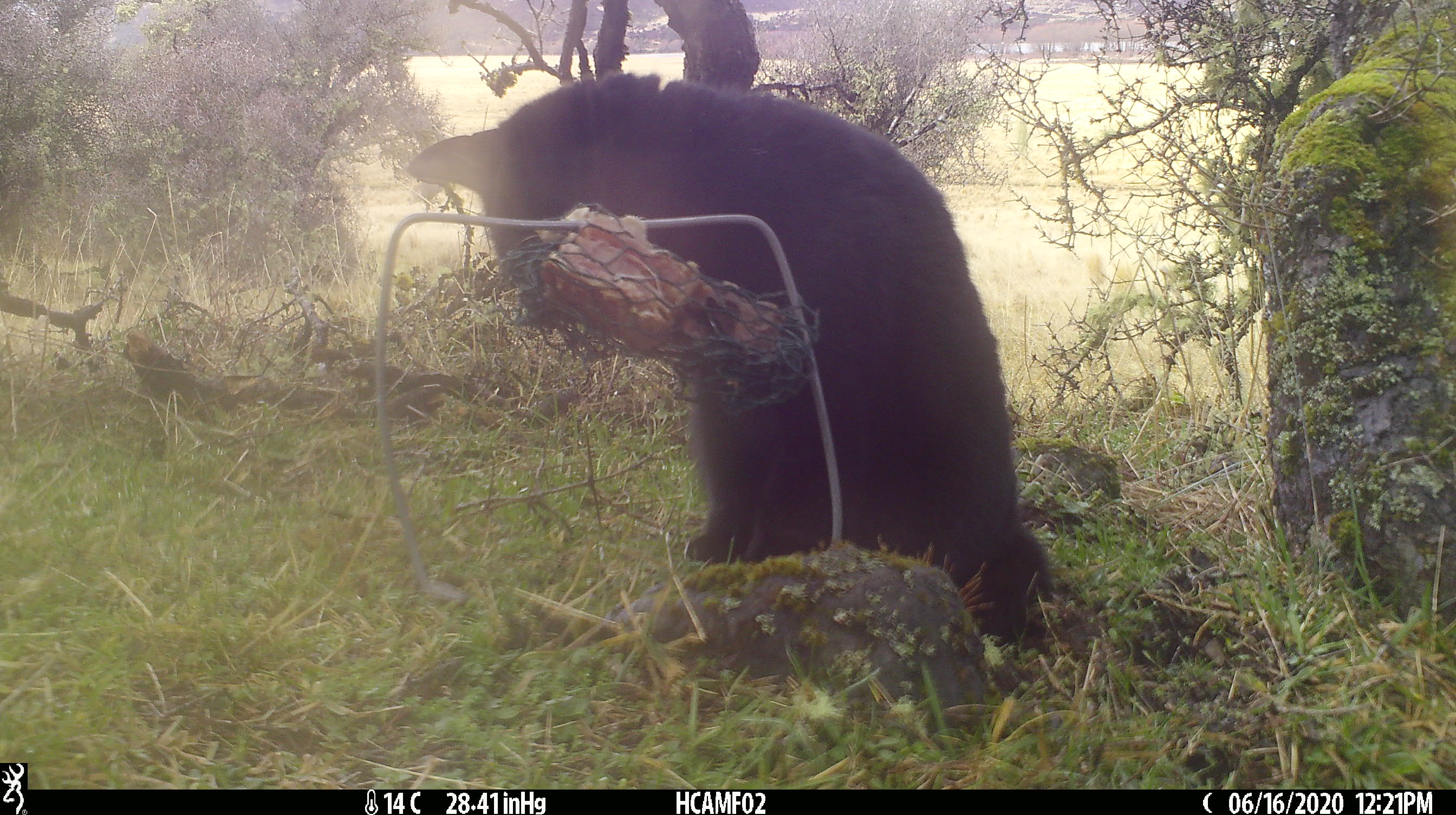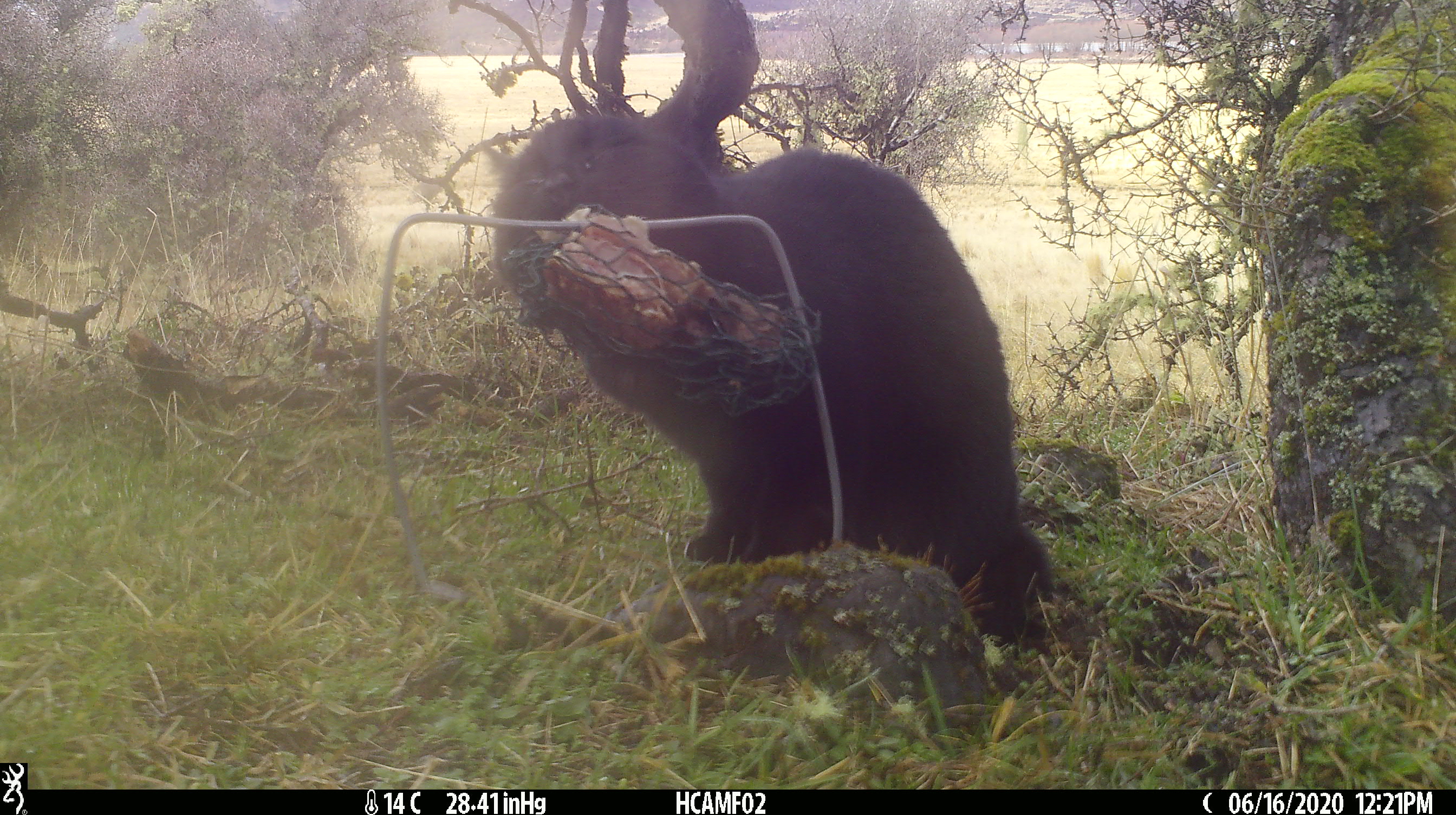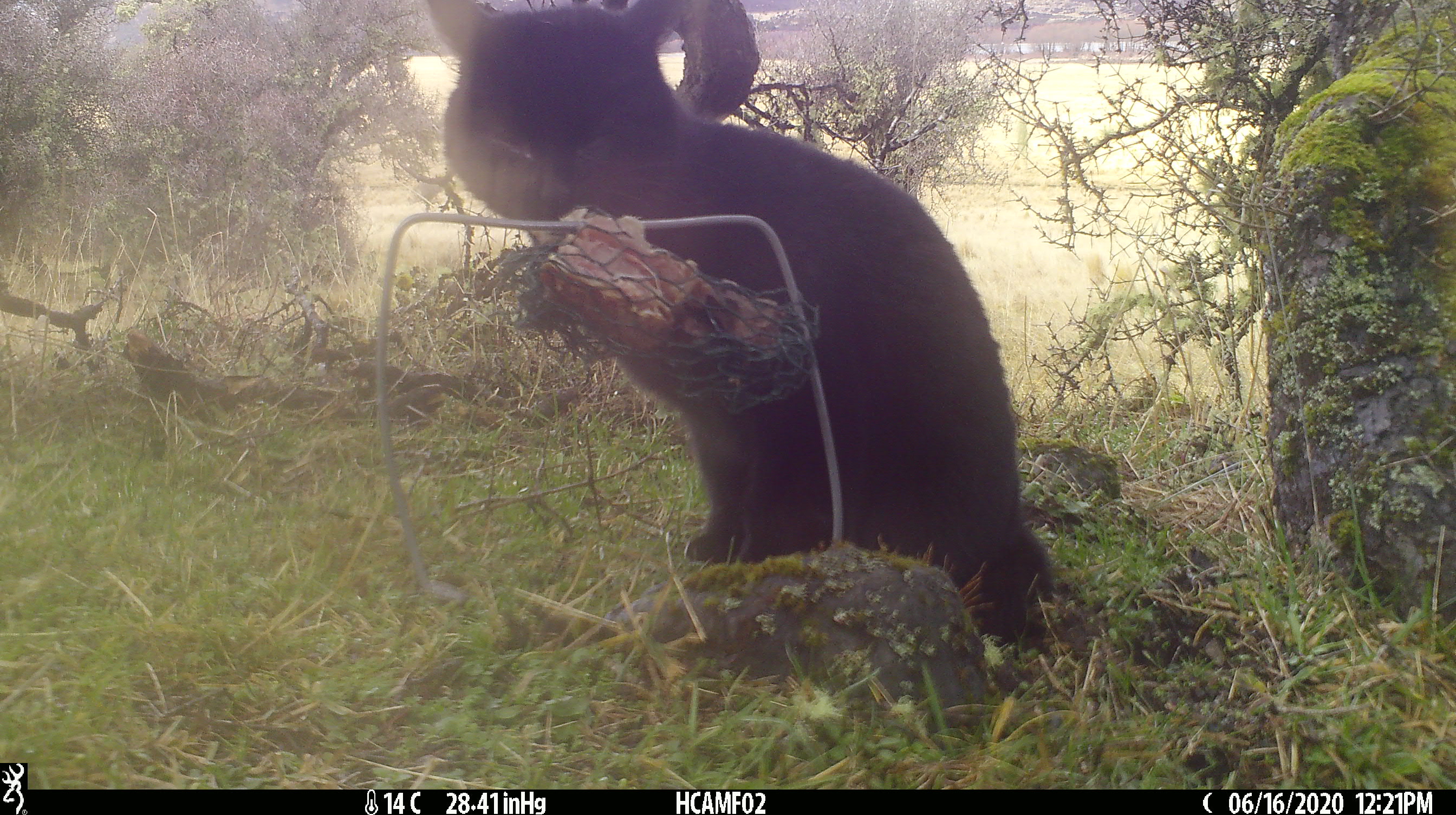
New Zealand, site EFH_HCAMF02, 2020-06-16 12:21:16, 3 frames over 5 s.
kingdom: Animalia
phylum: Chordata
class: Mammalia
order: Carnivora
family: Felidae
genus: Felis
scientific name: Felis catus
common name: domestic cat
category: cat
Cat (domestic cat) (Felis catus).